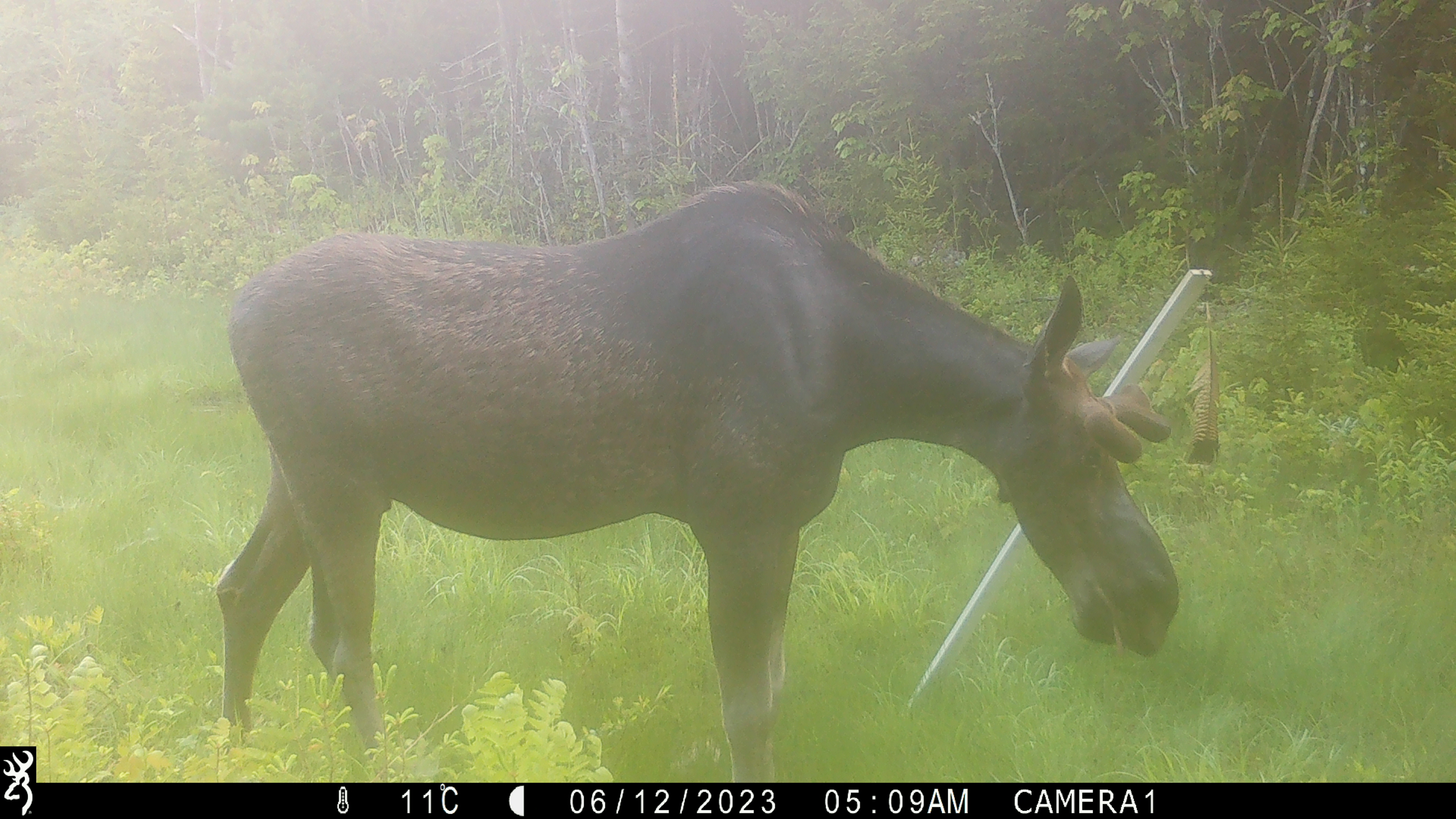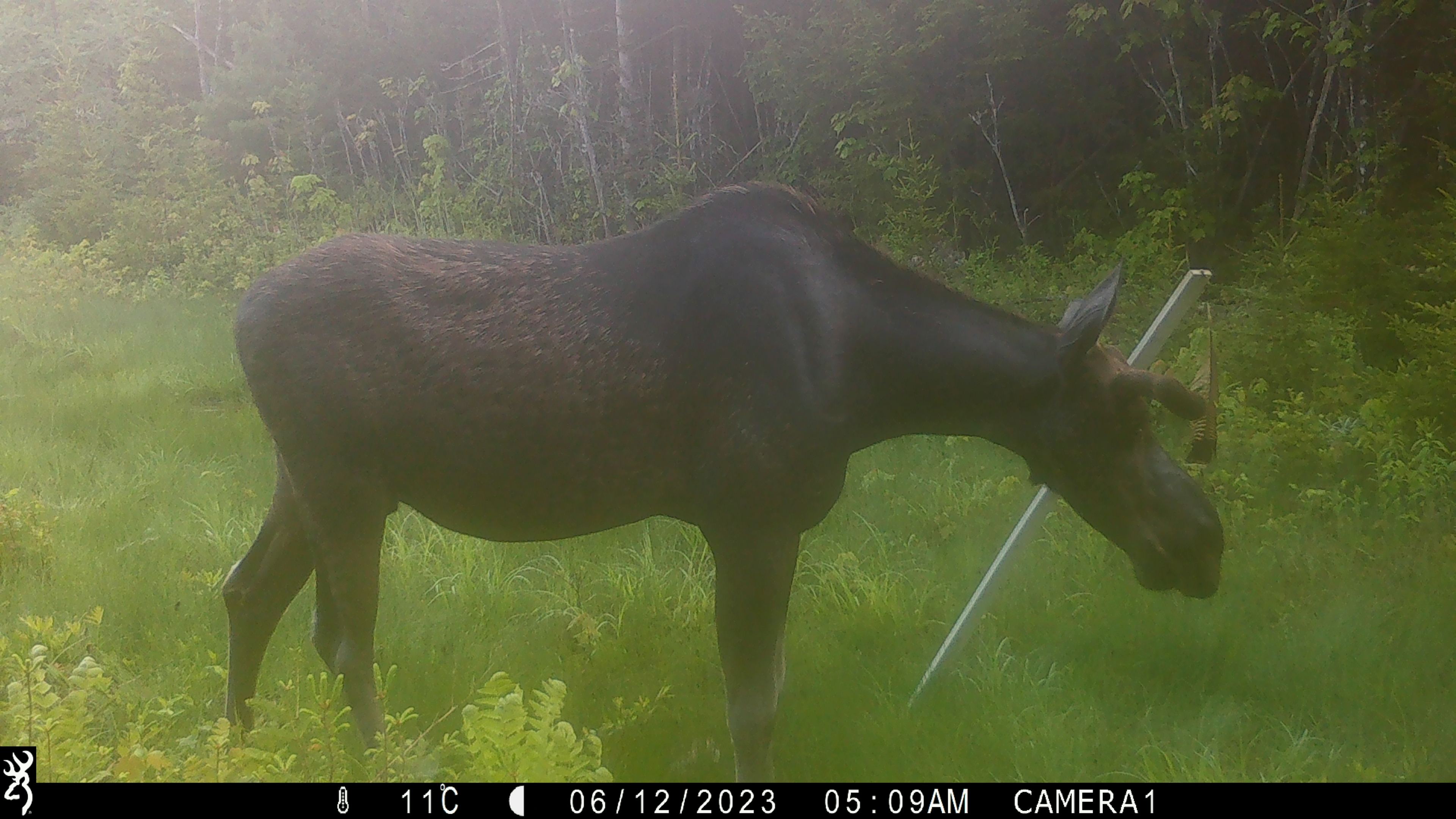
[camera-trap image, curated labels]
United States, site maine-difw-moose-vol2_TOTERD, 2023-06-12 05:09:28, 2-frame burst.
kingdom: Animalia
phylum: Chordata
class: Mammalia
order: Artiodactyla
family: Cervidae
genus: Alces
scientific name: Alces alces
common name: moose